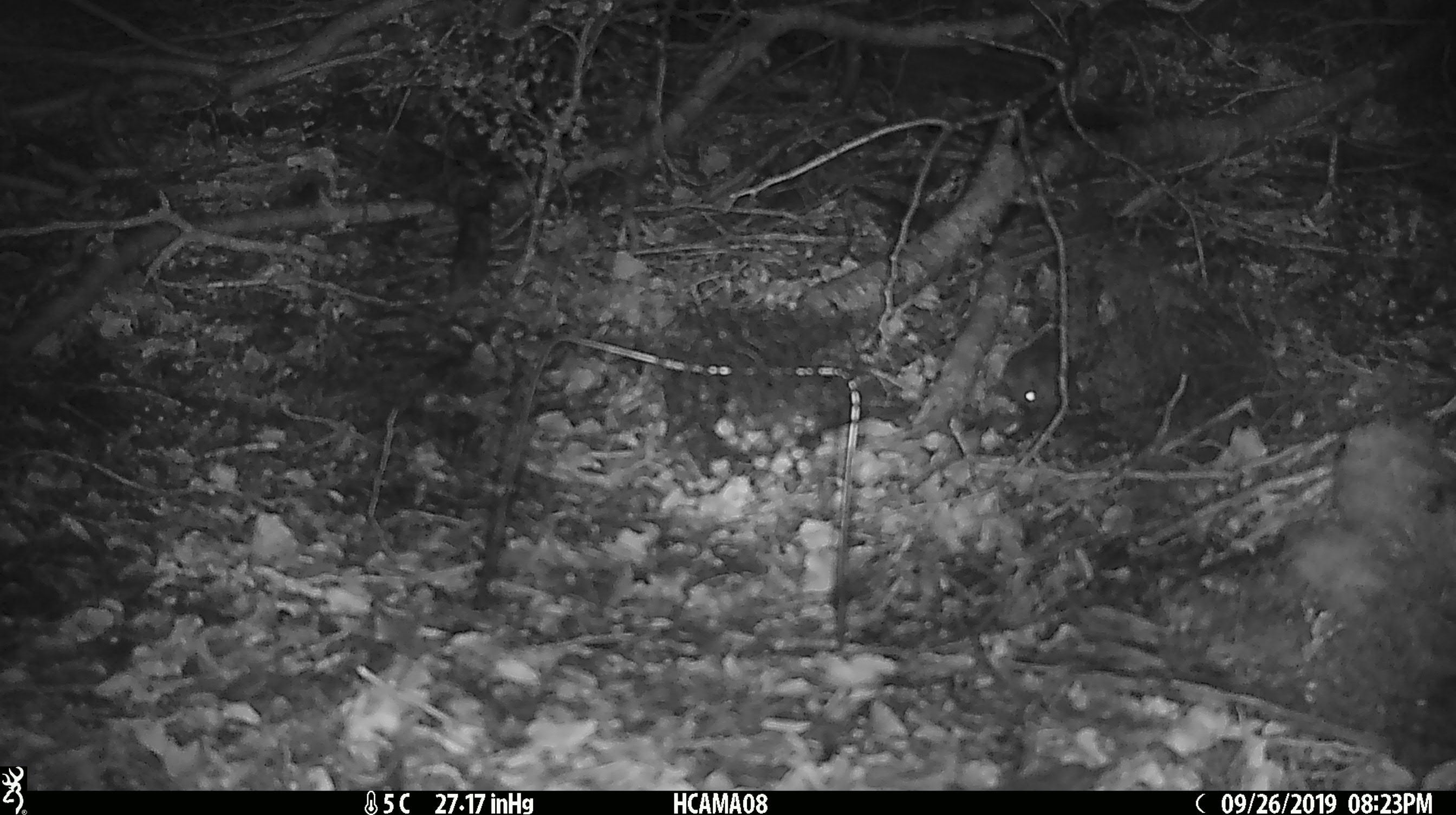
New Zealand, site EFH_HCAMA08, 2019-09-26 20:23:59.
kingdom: Animalia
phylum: Chordata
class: Mammalia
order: Rodentia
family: Muridae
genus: Mus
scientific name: Mus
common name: mouse